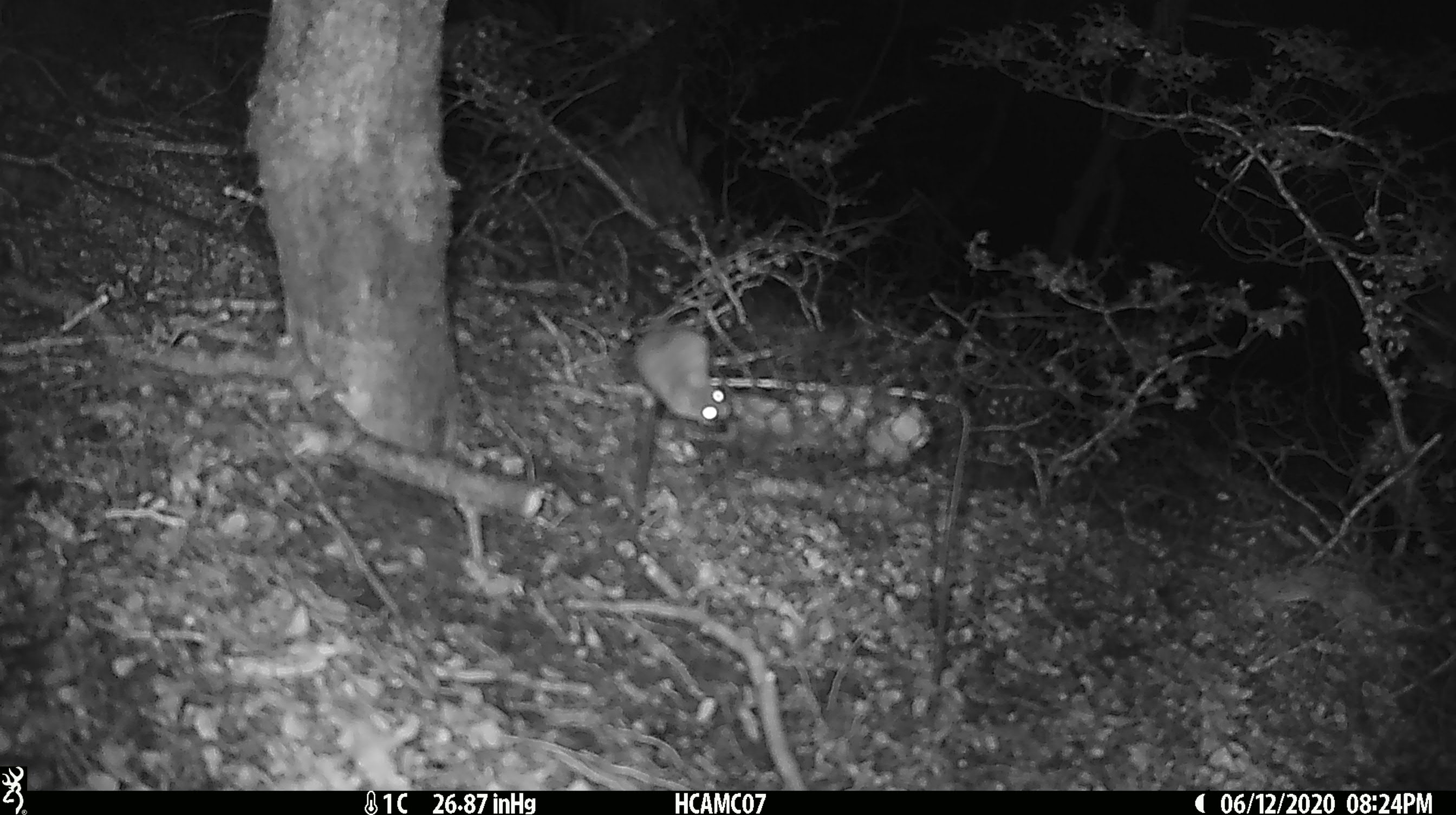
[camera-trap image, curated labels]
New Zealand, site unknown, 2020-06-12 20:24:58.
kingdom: Animalia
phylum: Chordata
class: Mammalia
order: Rodentia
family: Muridae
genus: Mus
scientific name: Mus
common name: mouse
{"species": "mouse (Mus)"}